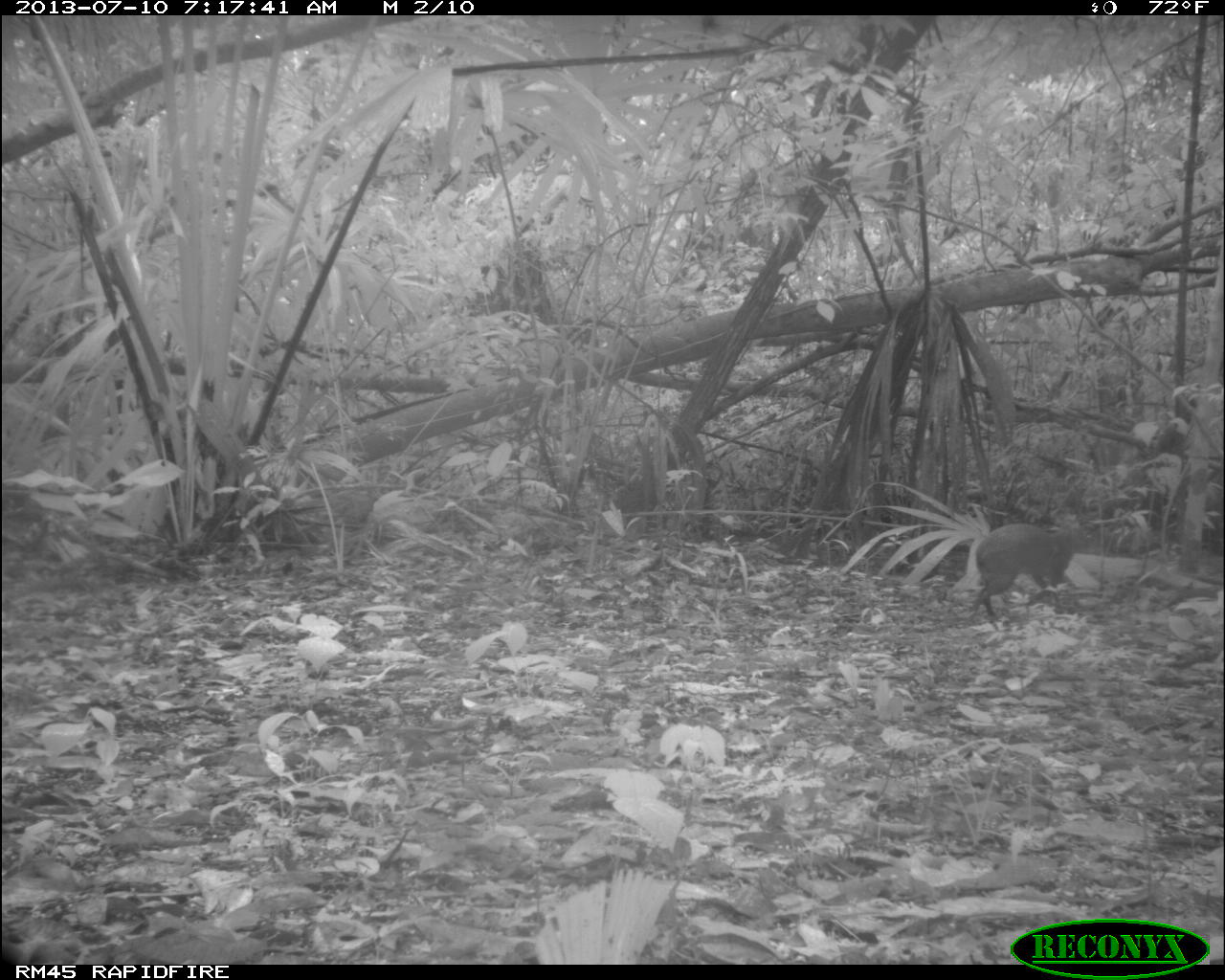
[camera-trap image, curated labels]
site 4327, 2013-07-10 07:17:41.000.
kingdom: Animalia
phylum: Chordata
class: Mammalia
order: Rodentia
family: Dasyproctidae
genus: Dasyprocta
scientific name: Dasyprocta punctata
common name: central american agouti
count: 1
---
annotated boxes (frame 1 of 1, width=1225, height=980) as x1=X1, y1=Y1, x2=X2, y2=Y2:
dasyprocta punctata: x1=969, y1=522, x2=1092, y2=619